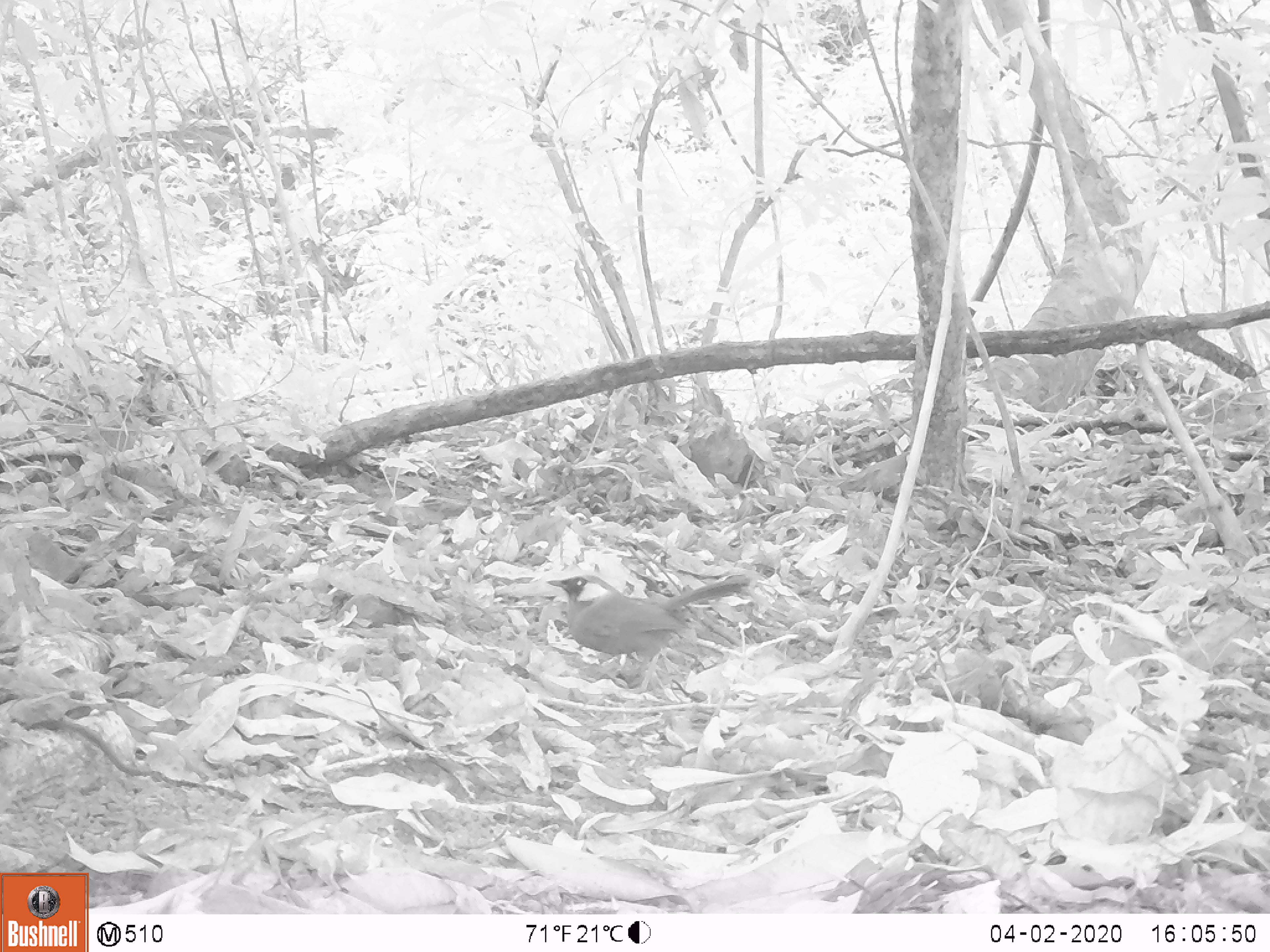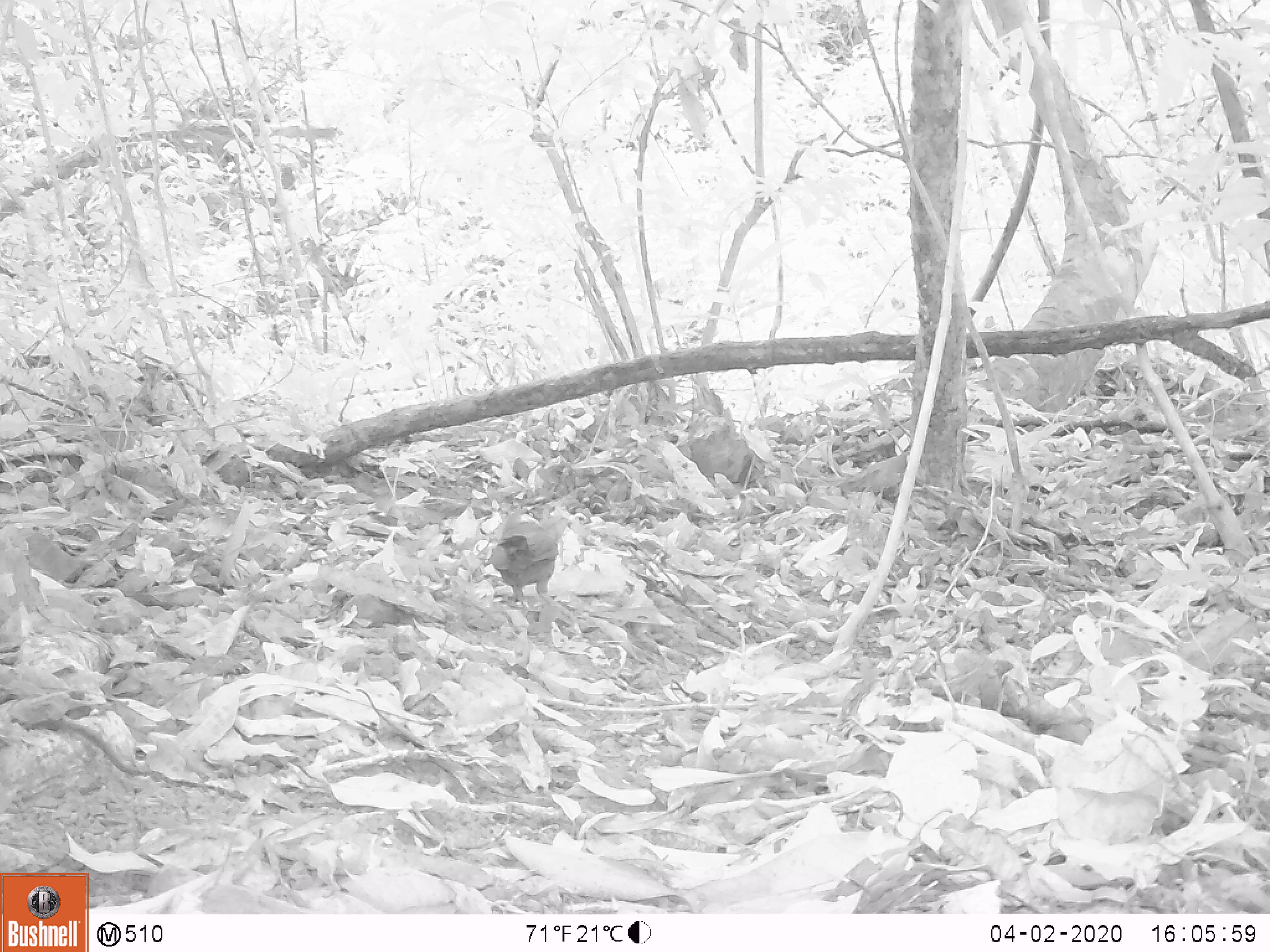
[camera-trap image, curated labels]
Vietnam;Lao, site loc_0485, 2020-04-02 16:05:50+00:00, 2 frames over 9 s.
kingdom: Animalia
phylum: Chordata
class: Aves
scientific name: Aves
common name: bird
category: unidentified bird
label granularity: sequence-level